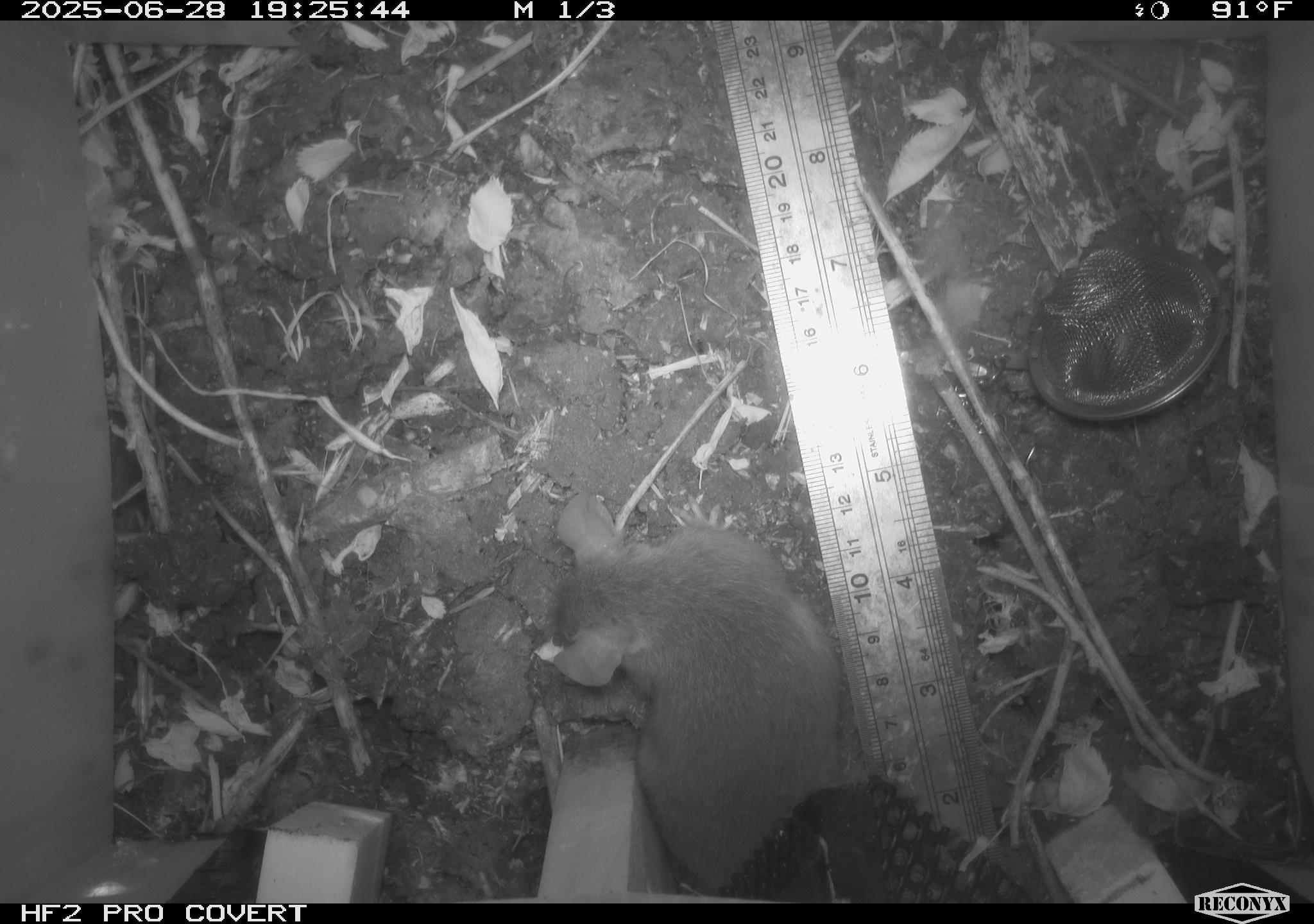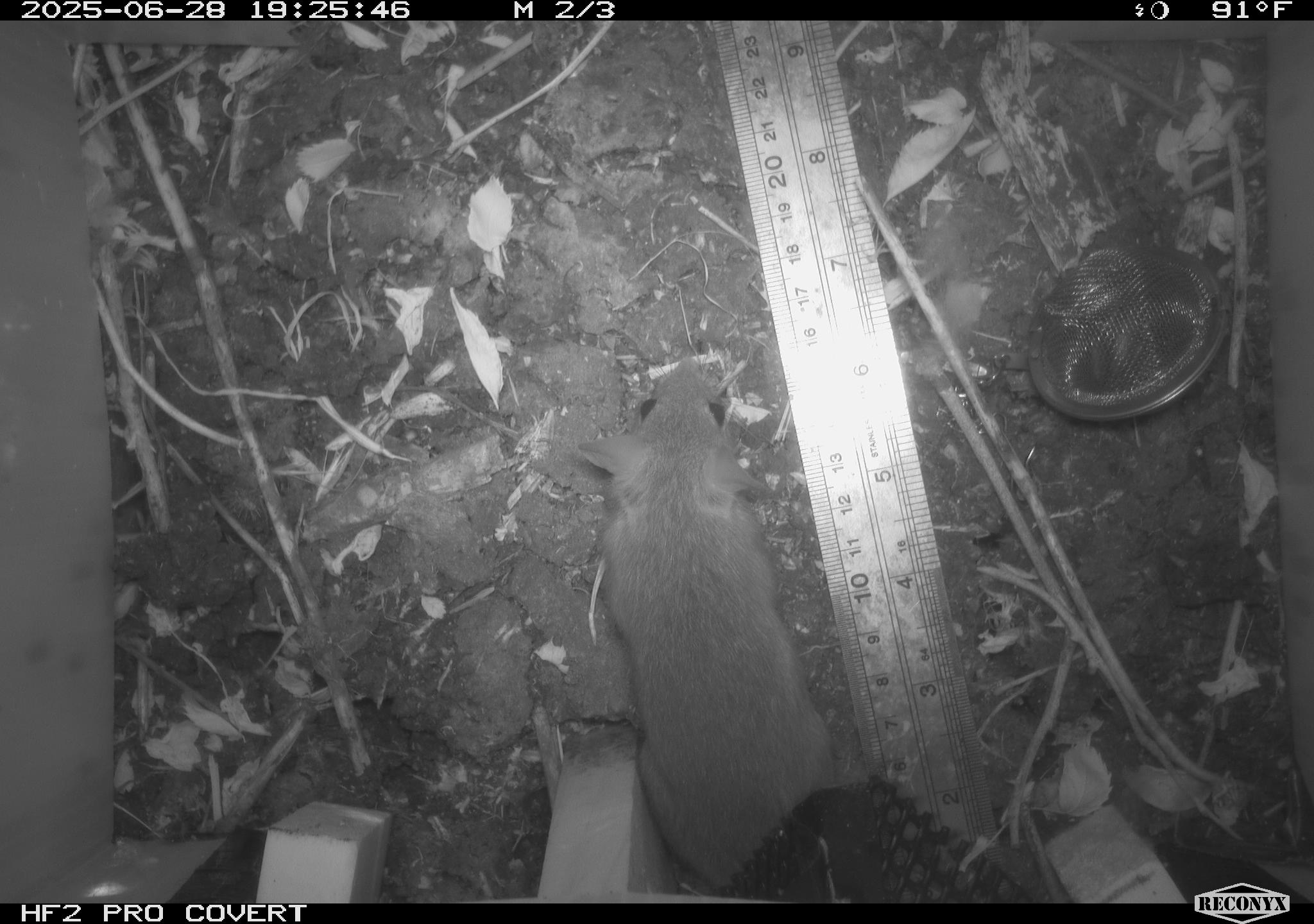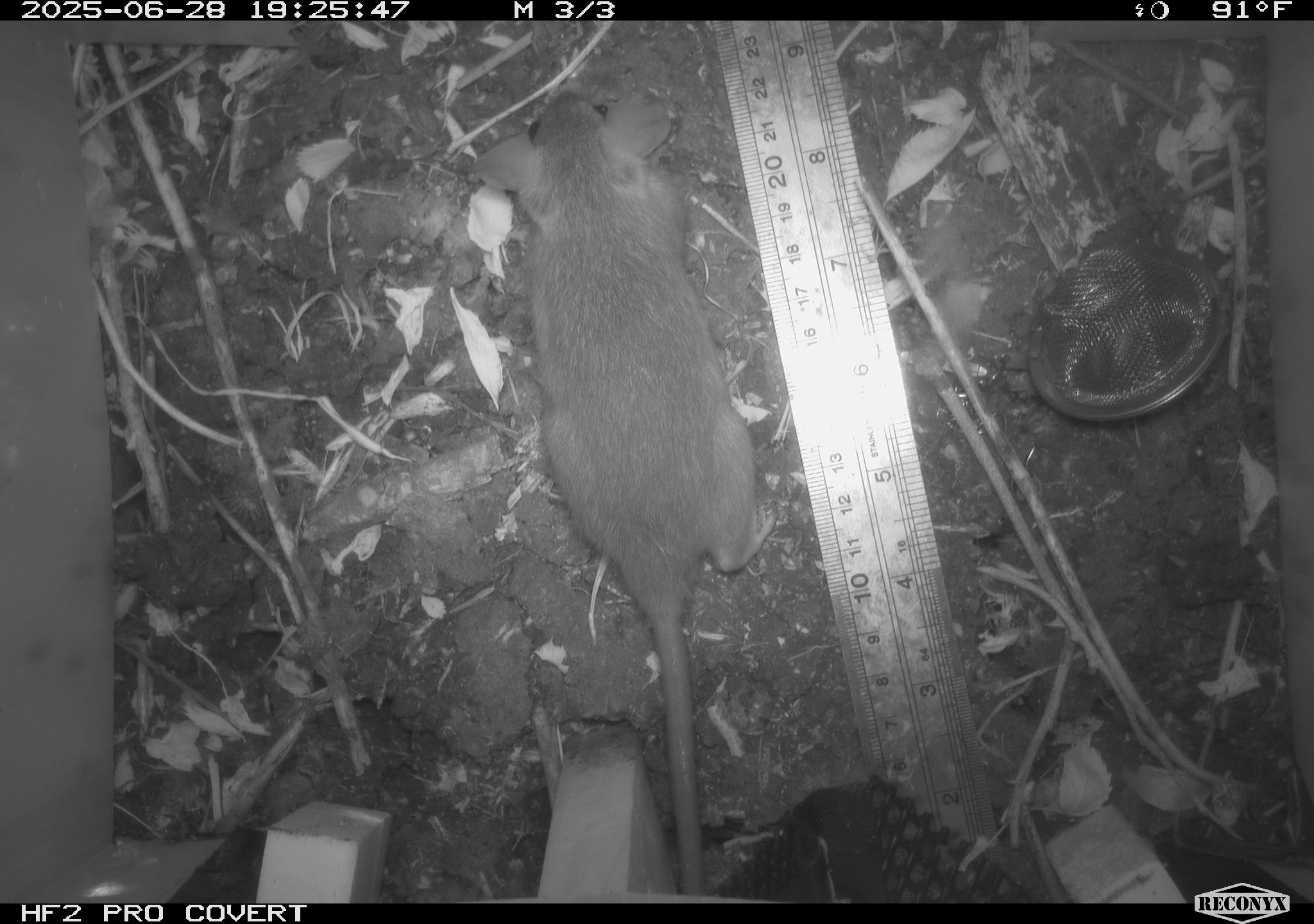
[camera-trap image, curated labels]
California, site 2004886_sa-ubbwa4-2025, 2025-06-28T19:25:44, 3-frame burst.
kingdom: Animalia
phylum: Chordata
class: Mammalia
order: Rodentia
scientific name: Rodentia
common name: rodent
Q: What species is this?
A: Rodent (Rodentia).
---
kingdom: Animalia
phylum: Chordata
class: Mammalia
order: Rodentia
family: Muridae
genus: Rattus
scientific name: Rattus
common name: rat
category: rattus species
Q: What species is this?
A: Rattus species (rat) (Rattus).